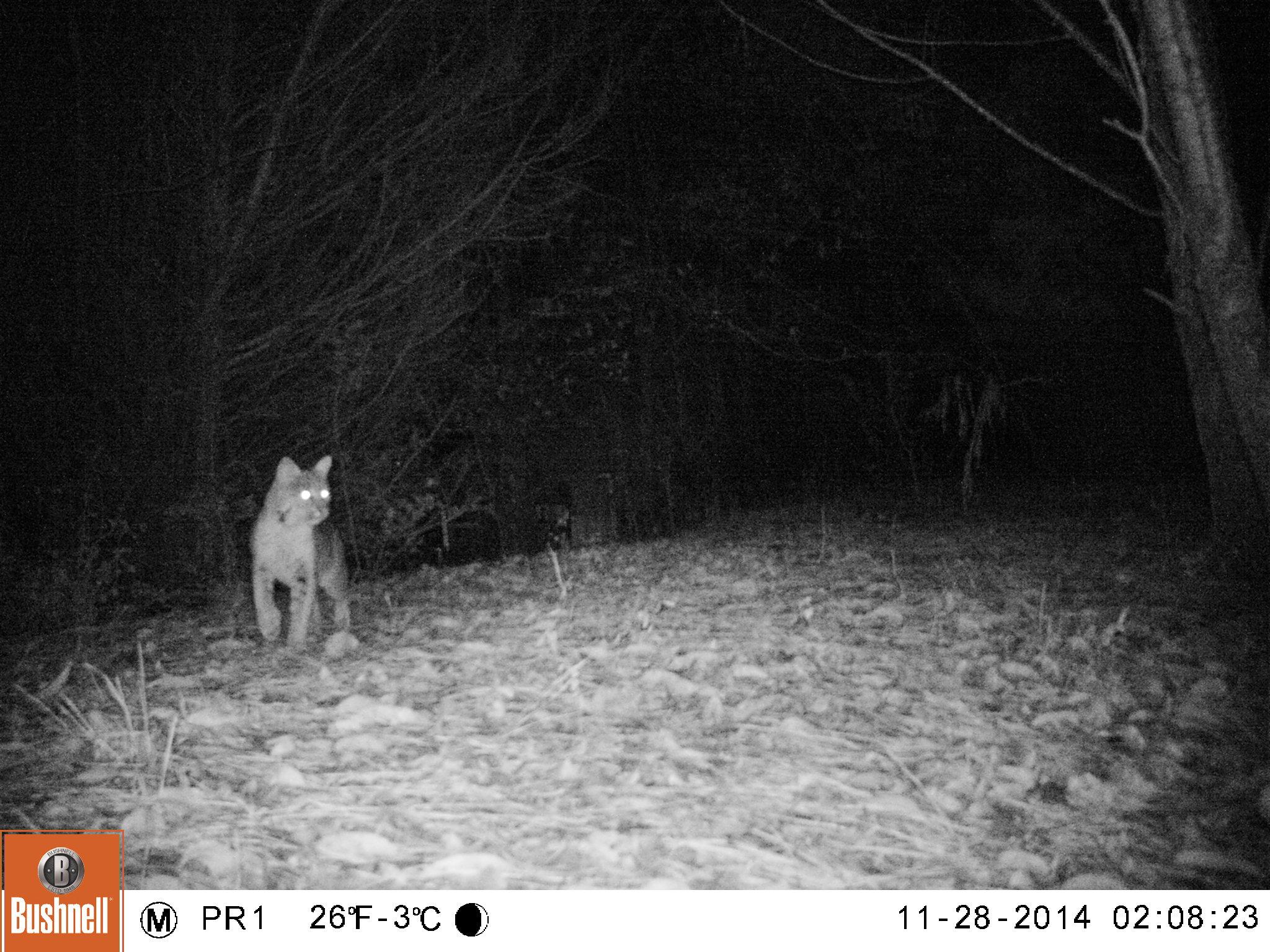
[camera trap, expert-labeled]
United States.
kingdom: Animalia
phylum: Chordata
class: Mammalia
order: Carnivora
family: Felidae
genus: Lynx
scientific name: Lynx rufus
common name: bobcat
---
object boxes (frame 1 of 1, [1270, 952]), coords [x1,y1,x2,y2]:
Bobcat: [243,447,357,664]